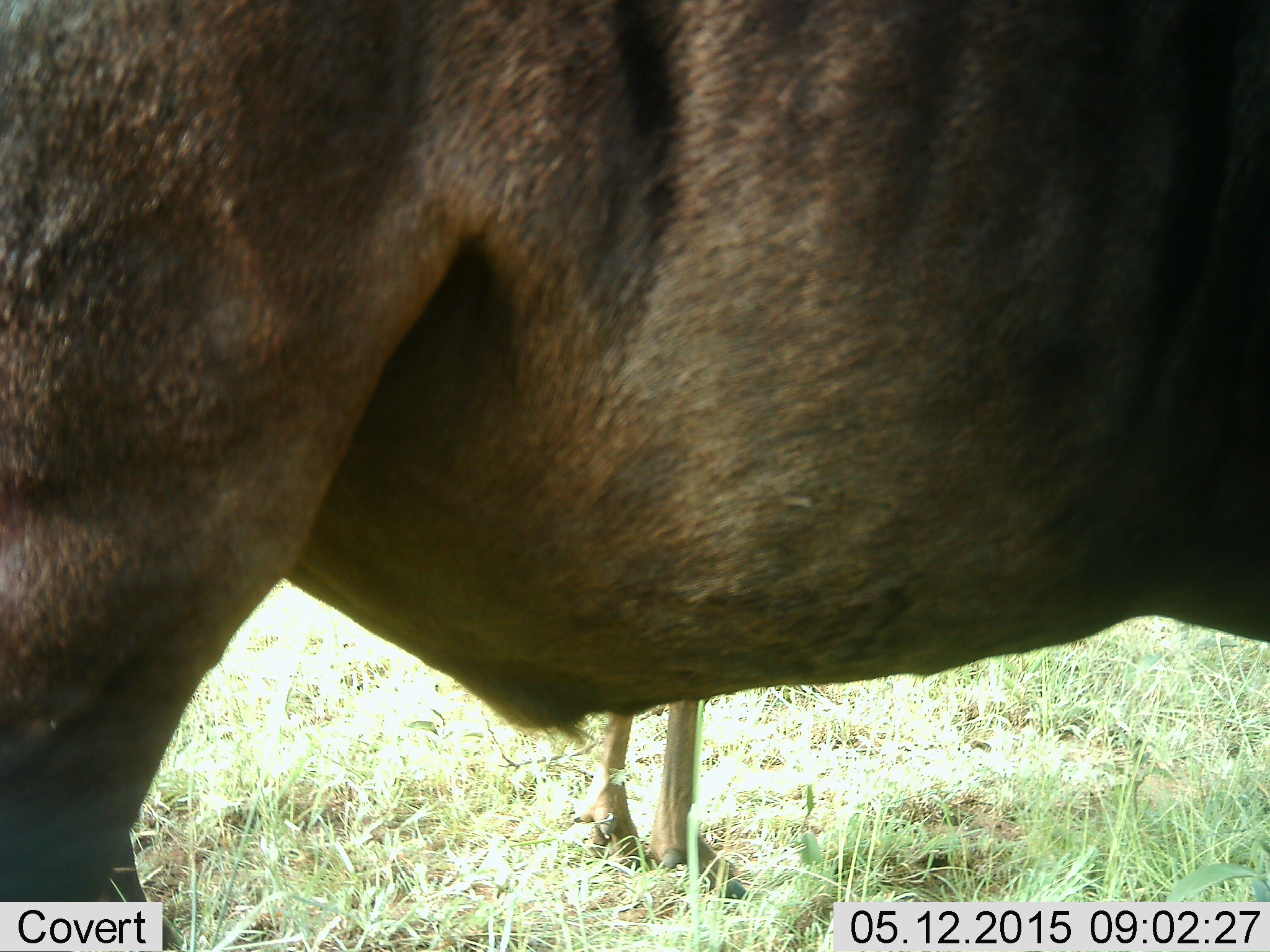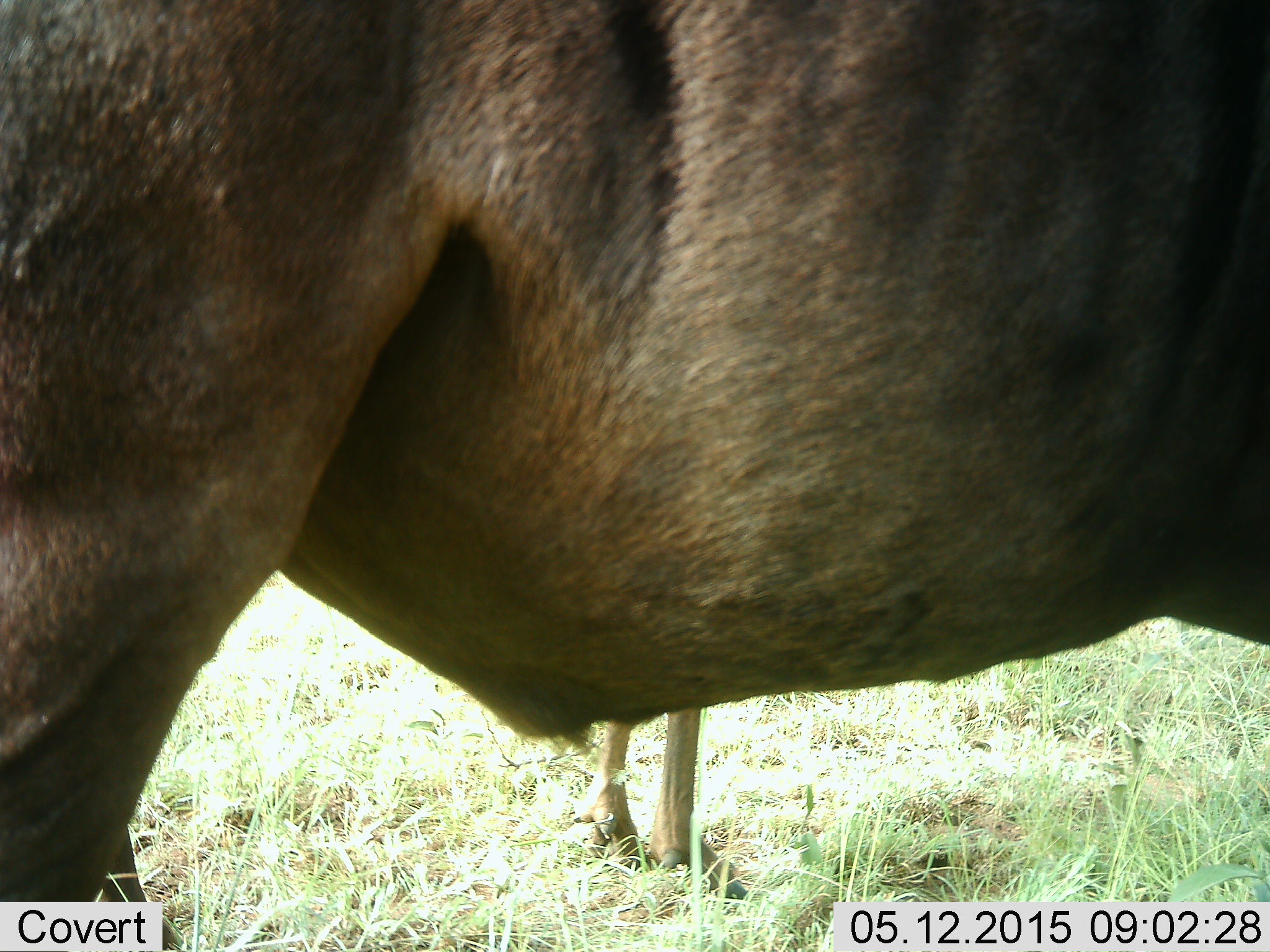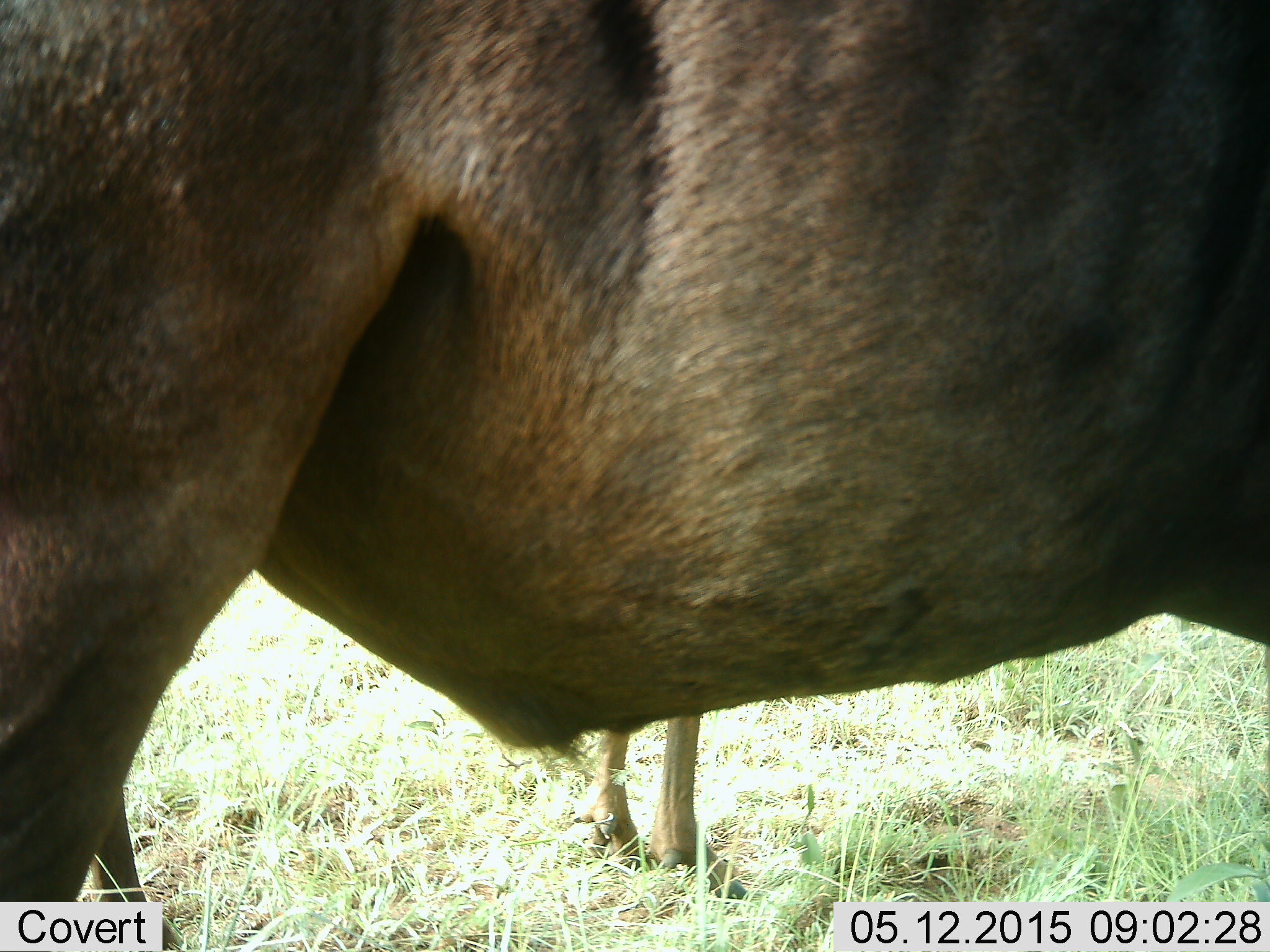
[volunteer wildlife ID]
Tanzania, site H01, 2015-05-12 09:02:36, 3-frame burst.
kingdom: Animalia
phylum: Chordata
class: Mammalia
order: Artiodactyla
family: Bovidae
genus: Connochaetes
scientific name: Connochaetes taurinus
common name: blue wildebeest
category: wildebeest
Wildebeest (blue wildebeest) (Connochaetes taurinus), count 2. Behavior (volunteer vote fractions): standing 100%, resting 0%, moving 11%, interacting 0%. Young present (vote fraction): 11%. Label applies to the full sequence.